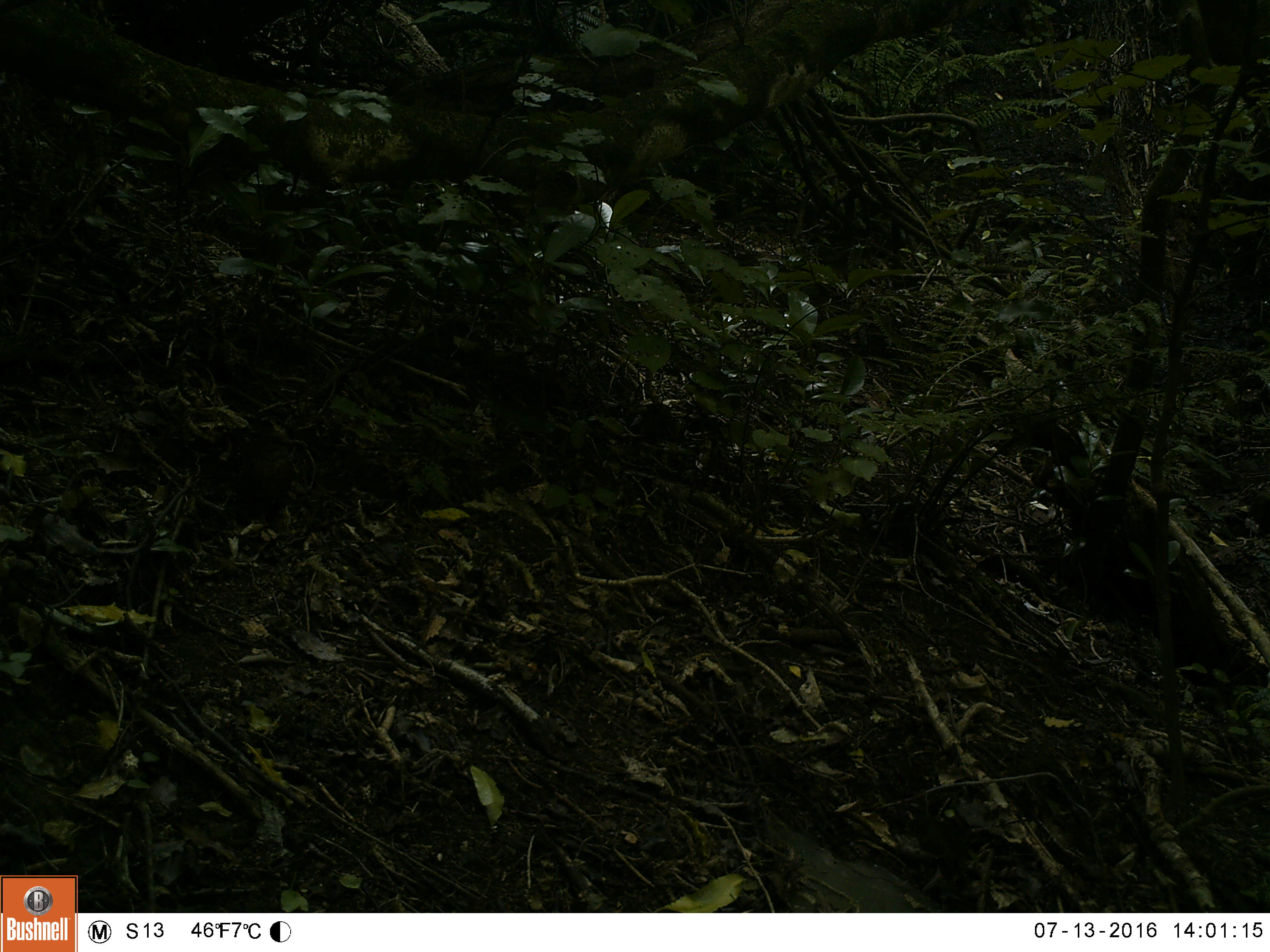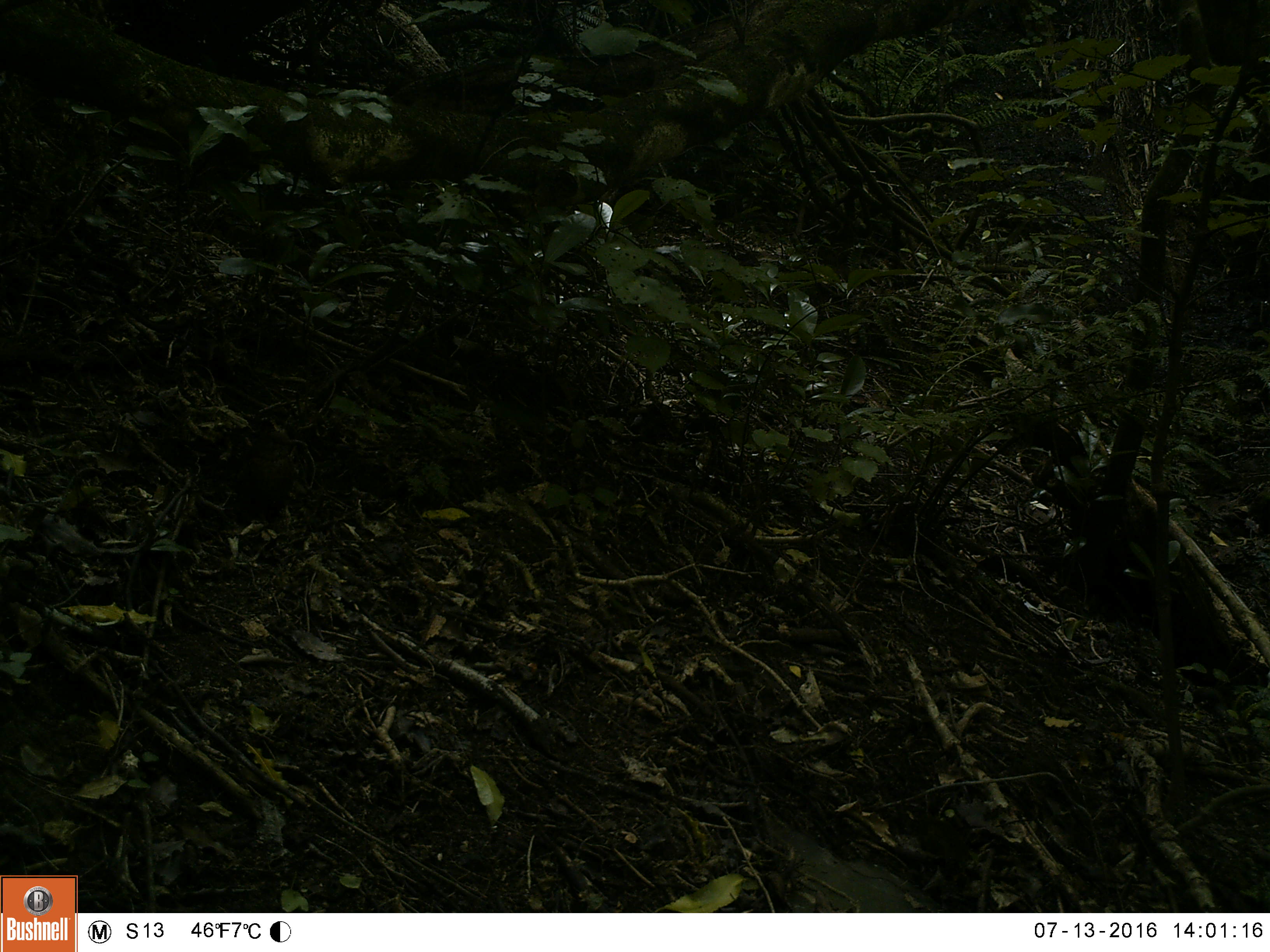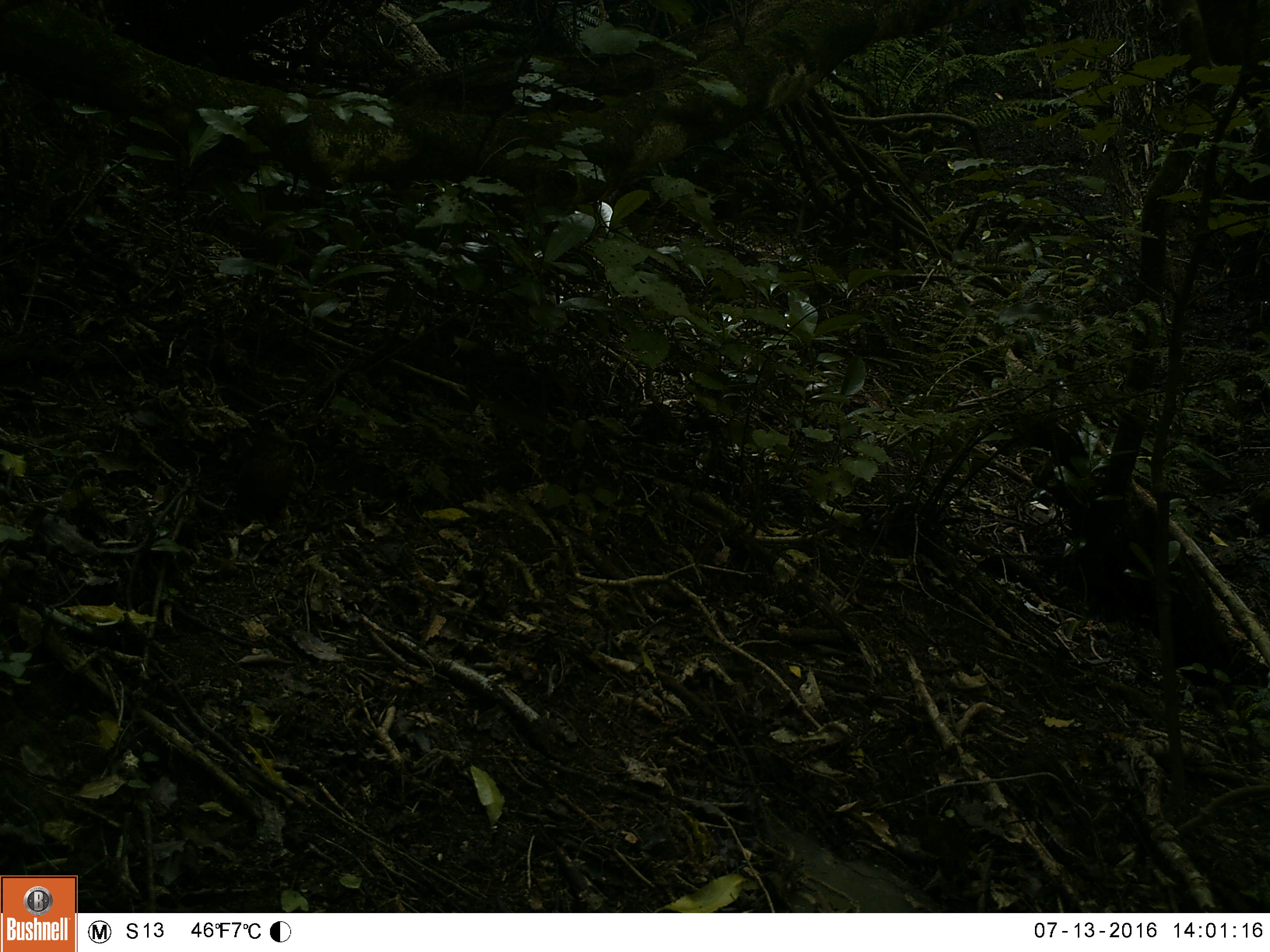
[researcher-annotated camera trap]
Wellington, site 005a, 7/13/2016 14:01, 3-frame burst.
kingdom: Animalia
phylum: Chordata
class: Aves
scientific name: Aves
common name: bird